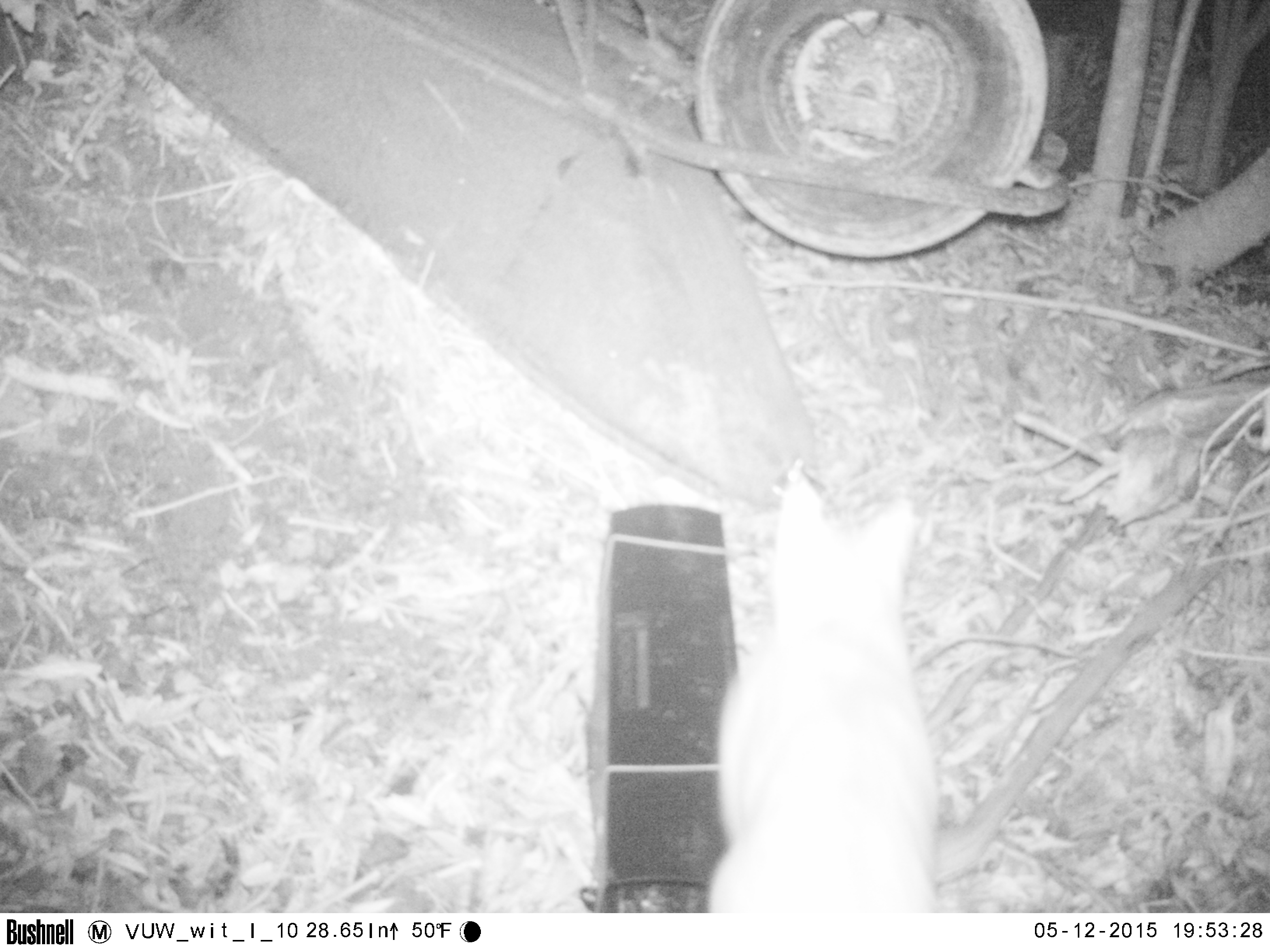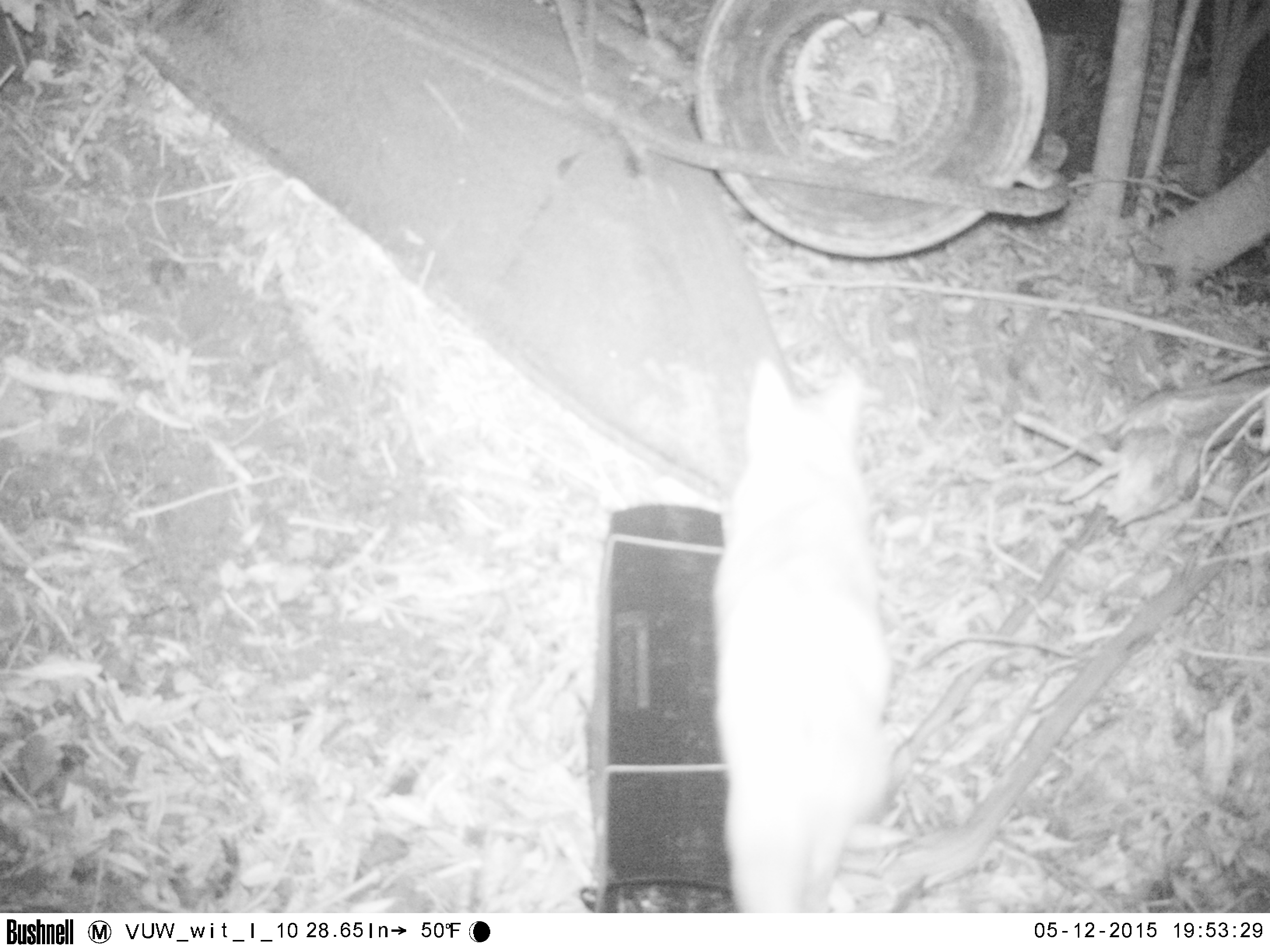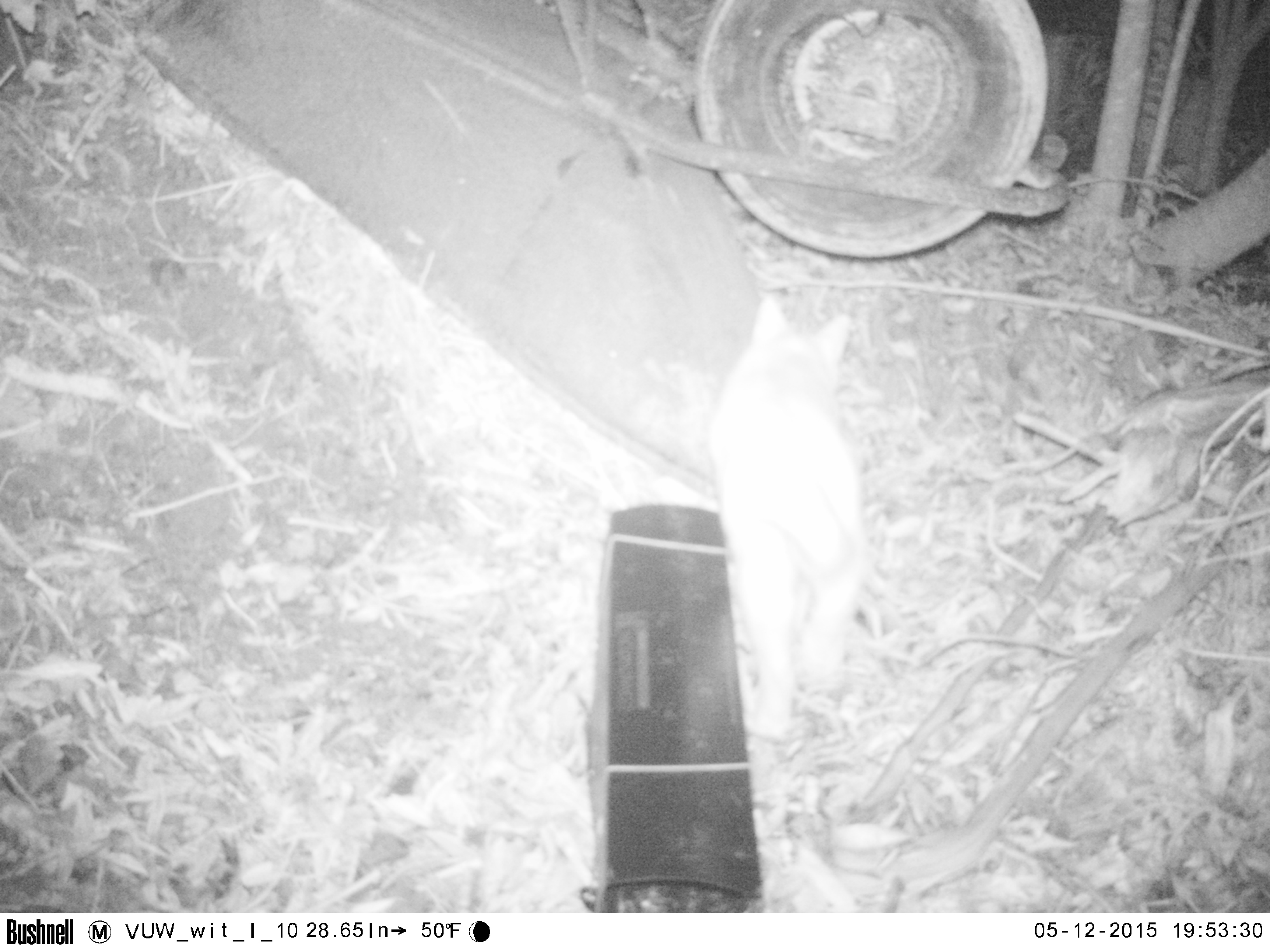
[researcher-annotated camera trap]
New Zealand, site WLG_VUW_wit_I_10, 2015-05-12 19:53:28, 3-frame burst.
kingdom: Animalia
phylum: Chordata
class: Mammalia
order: Carnivora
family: Felidae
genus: Felis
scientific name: Felis catus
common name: domestic cat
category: cat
Cat (domestic cat) (Felis catus).